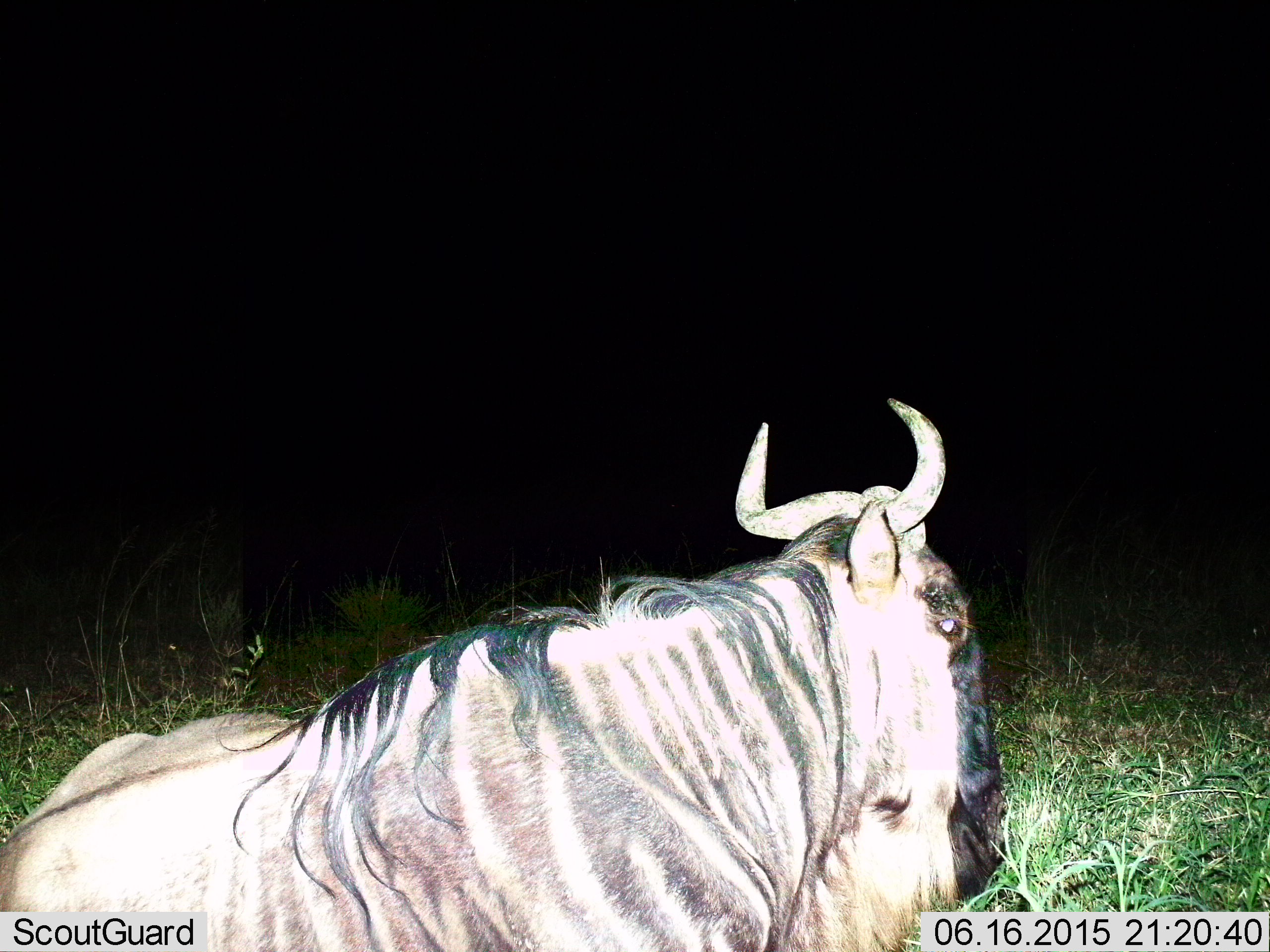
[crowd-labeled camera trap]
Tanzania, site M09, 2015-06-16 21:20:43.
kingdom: Animalia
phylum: Chordata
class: Mammalia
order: Artiodactyla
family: Bovidae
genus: Connochaetes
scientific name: Connochaetes taurinus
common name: blue wildebeest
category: wildebeest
Wildebeest (blue wildebeest) (Connochaetes taurinus), count 1. Behavior (volunteer vote fractions): standing 0%, resting 100%, moving 0%, interacting 0%. Young present (vote fraction): 0%. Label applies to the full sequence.